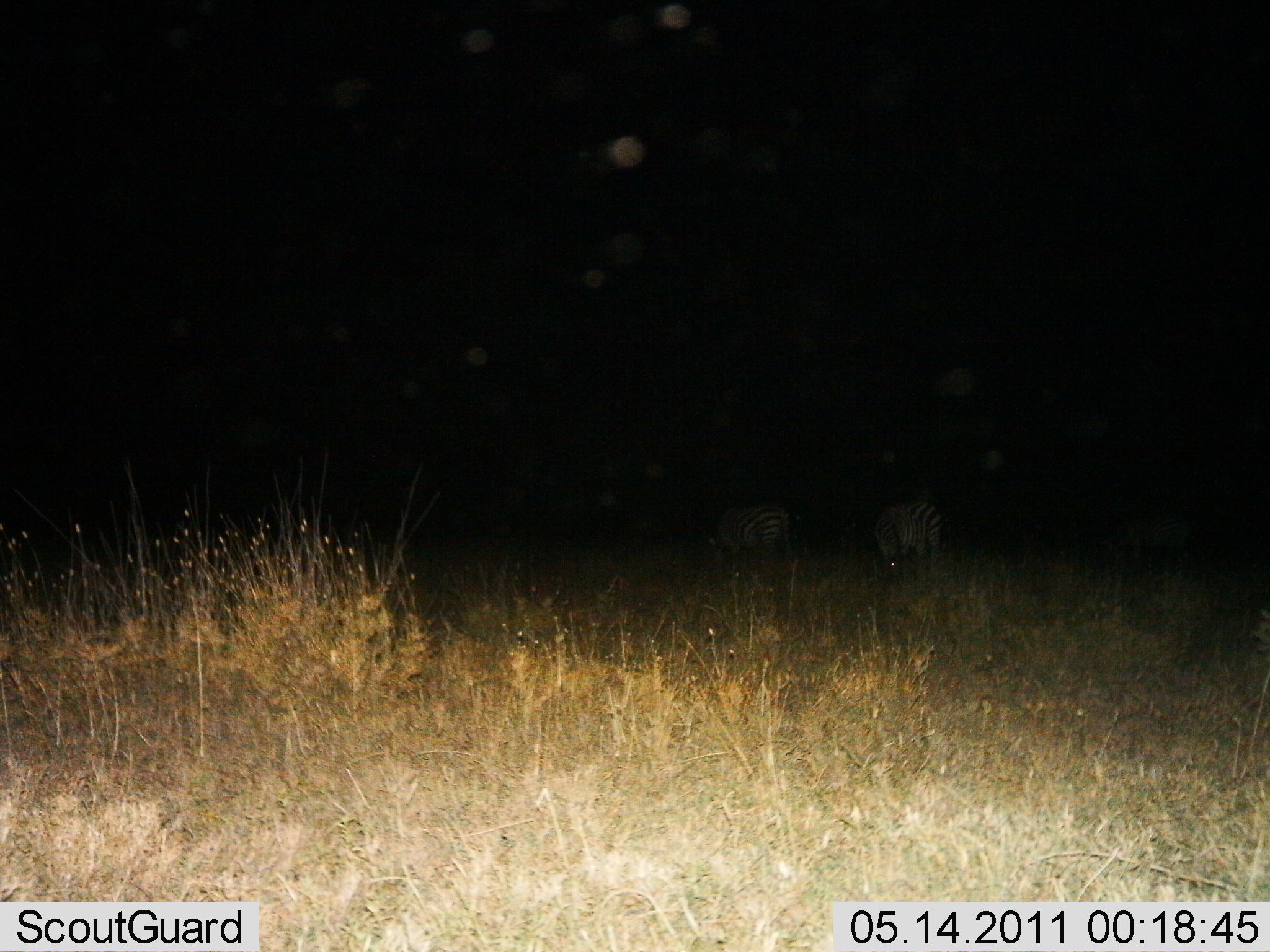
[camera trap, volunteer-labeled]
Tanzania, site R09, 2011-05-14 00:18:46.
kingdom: Animalia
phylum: Chordata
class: Mammalia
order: Perissodactyla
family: Equidae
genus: Equus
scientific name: Equus quagga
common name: plains zebra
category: zebra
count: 2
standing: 23%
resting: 8%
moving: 8%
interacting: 0%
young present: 0%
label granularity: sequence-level